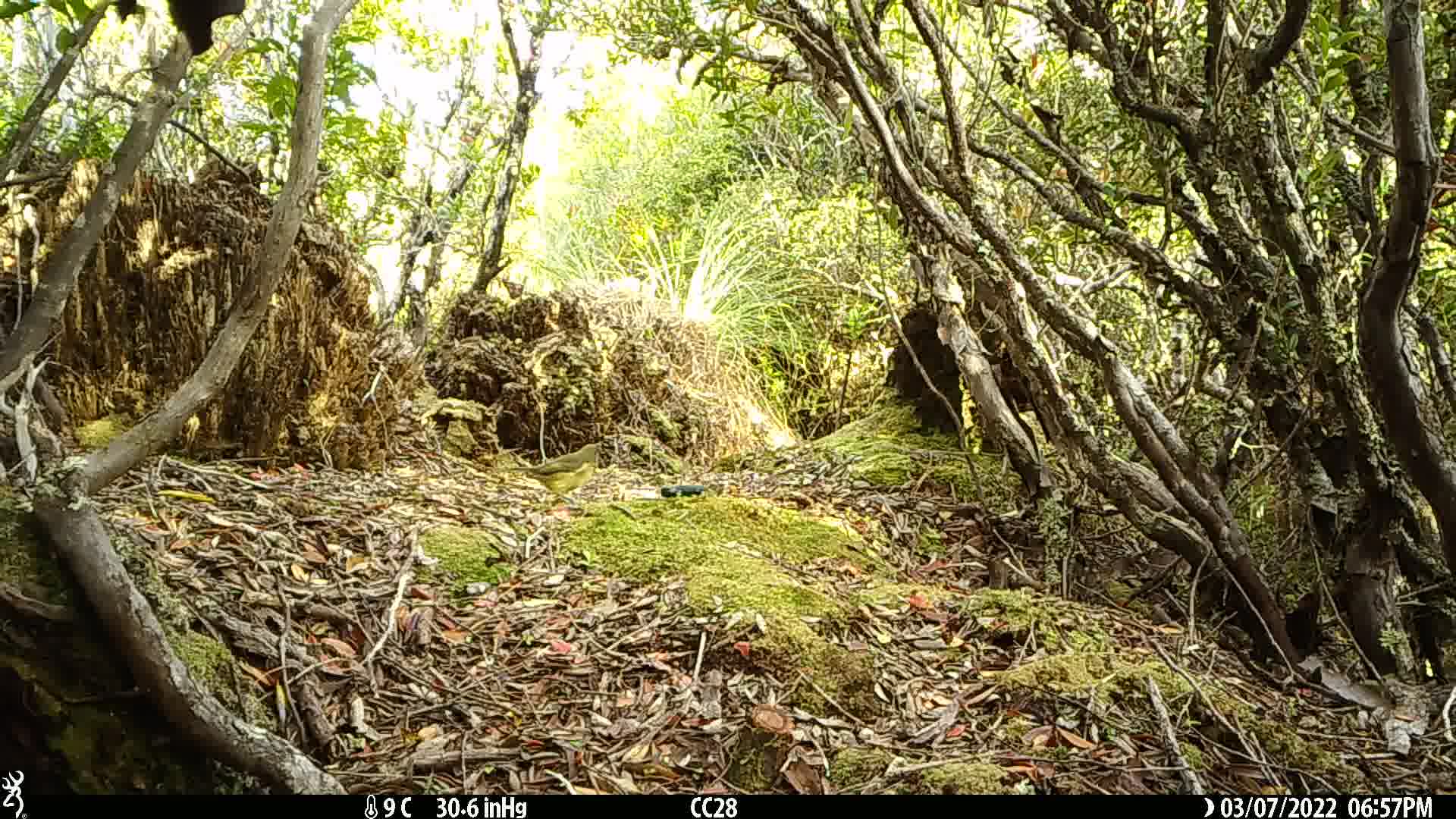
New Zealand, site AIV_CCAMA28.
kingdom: Animalia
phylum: Chordata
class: Aves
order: Passeriformes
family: Meliphagidae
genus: Anthornis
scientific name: Anthornis melanura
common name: new zealand bellbird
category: bellbird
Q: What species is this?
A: Bellbird (new zealand bellbird) (Anthornis melanura).